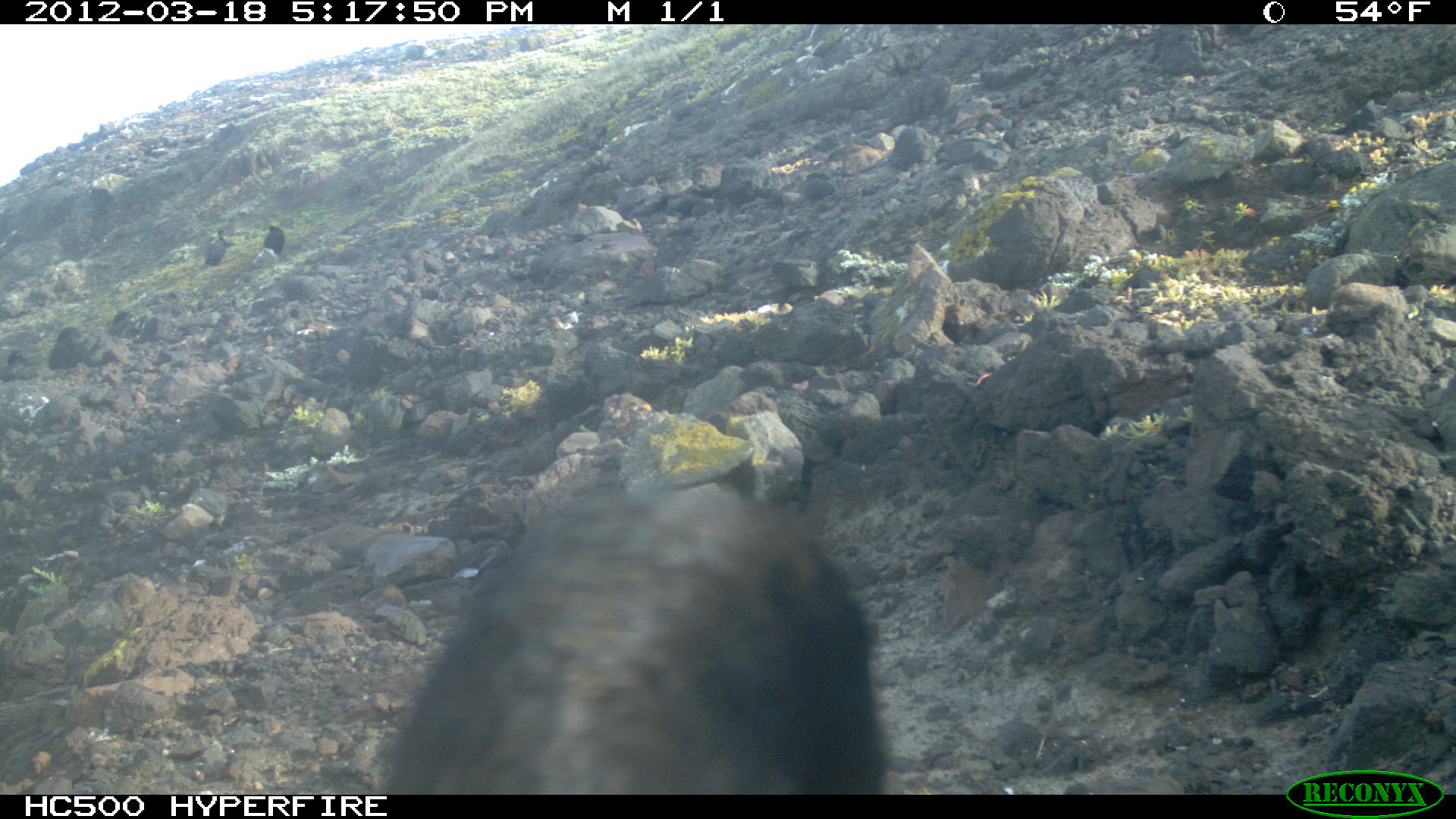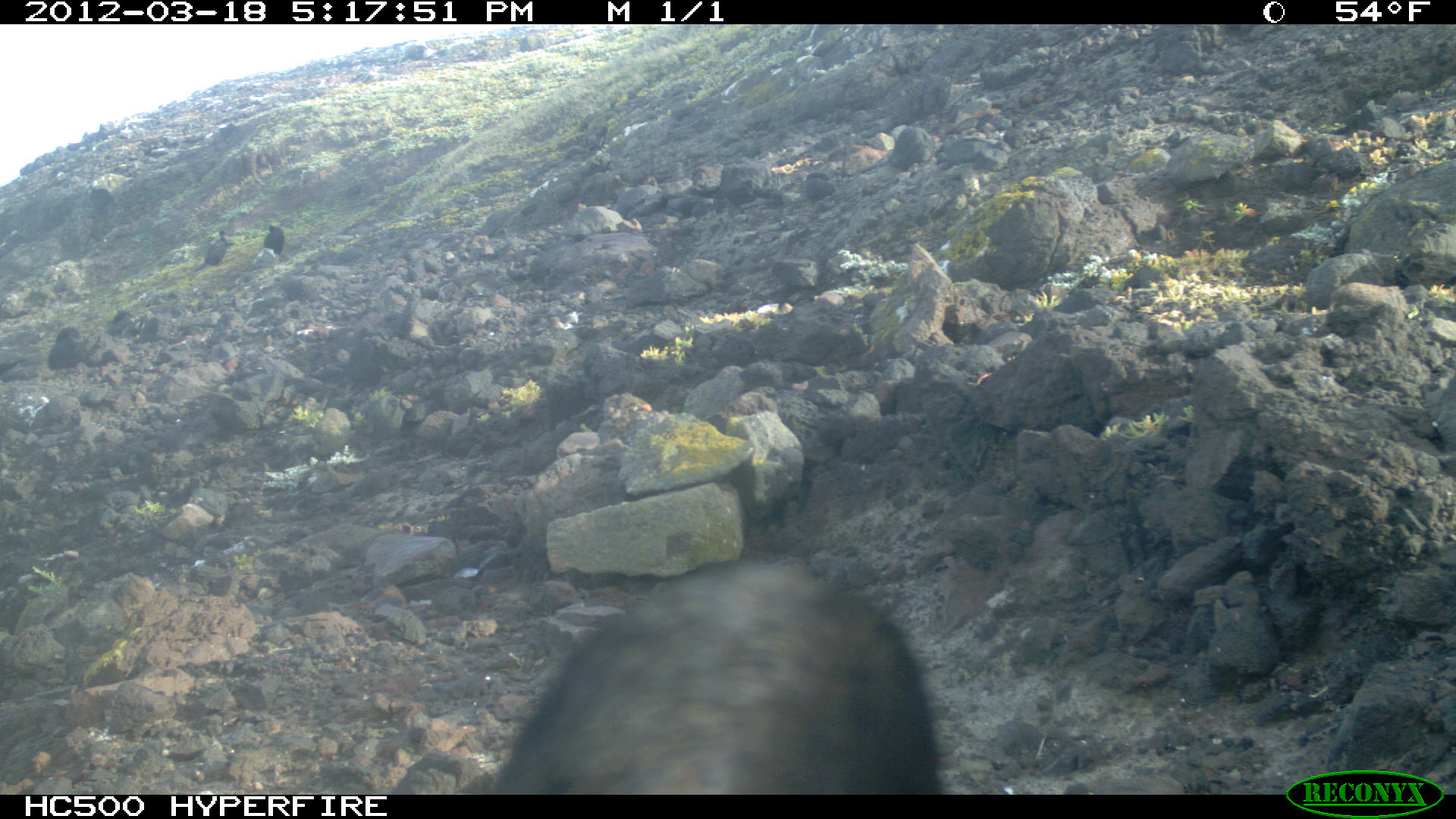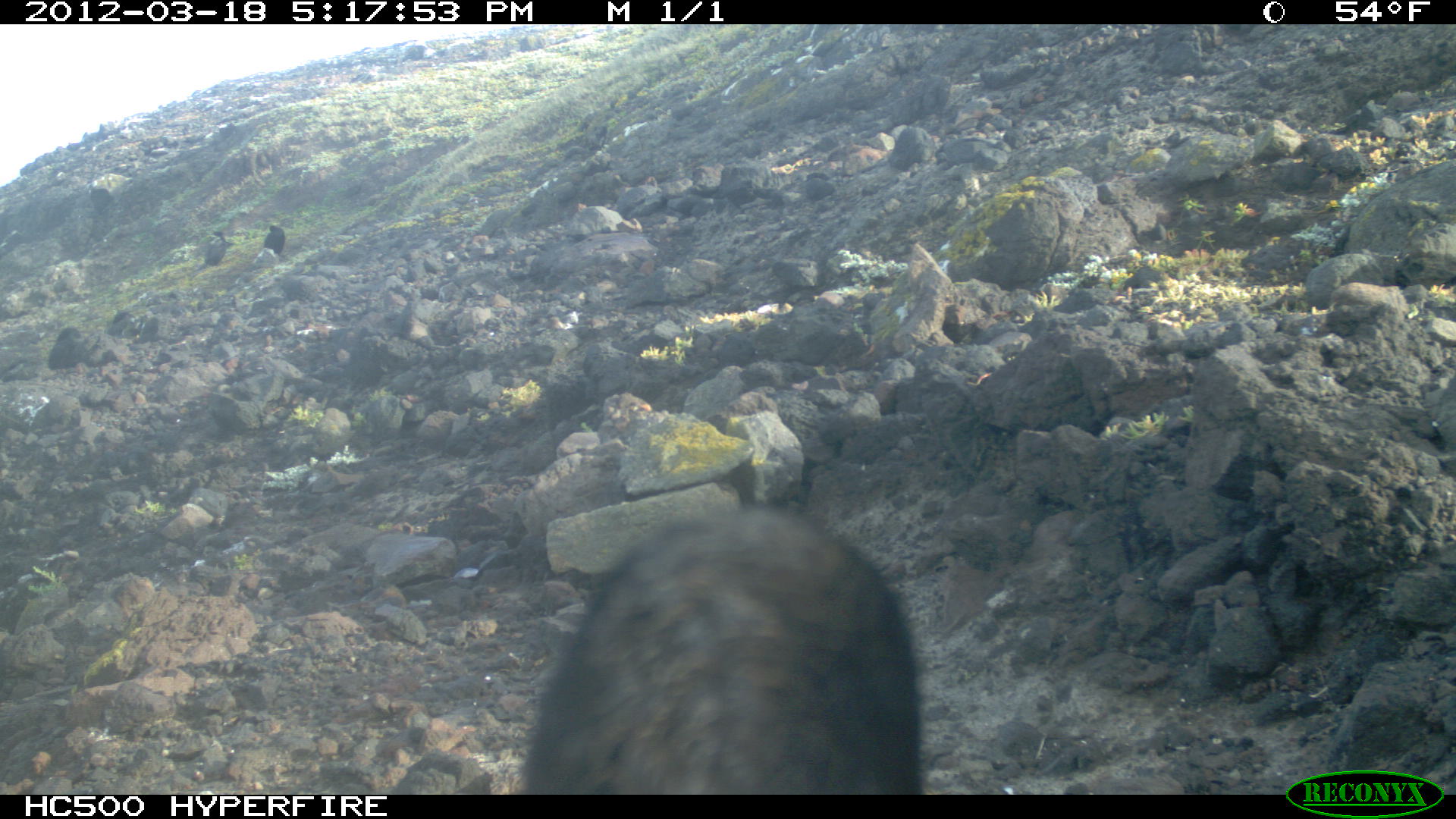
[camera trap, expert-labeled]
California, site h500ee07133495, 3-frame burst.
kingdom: Animalia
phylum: Chordata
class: Aves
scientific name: Aves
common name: bird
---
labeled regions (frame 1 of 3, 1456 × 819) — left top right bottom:
bird: 383 474 887 798; 193 229 229 271; 264 222 285 253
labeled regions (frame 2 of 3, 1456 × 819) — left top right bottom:
bird: 491 561 946 794; 205 230 227 266; 264 225 283 250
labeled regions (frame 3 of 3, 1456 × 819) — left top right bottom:
bird: 527 504 923 798; 190 231 235 275; 263 225 286 254